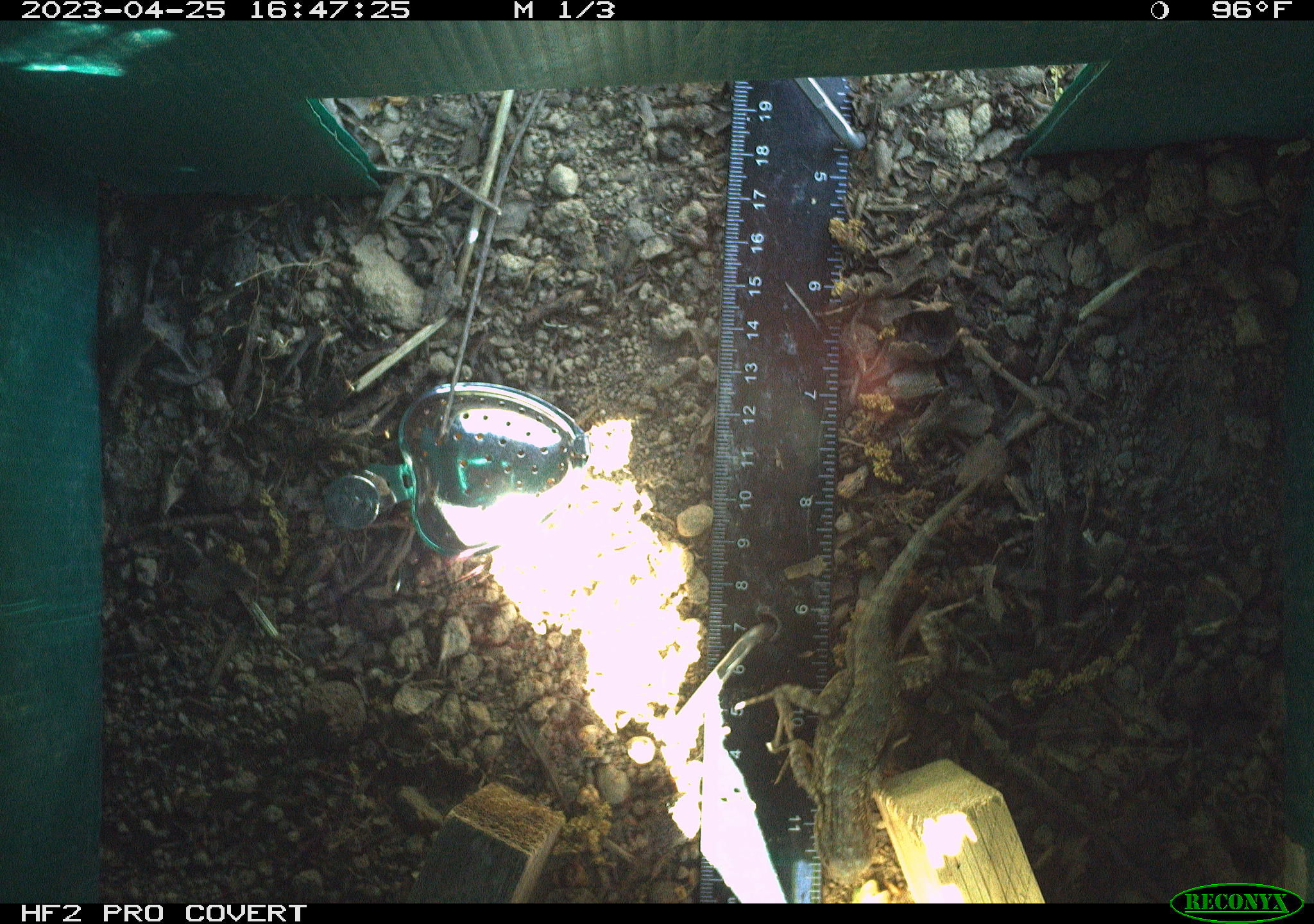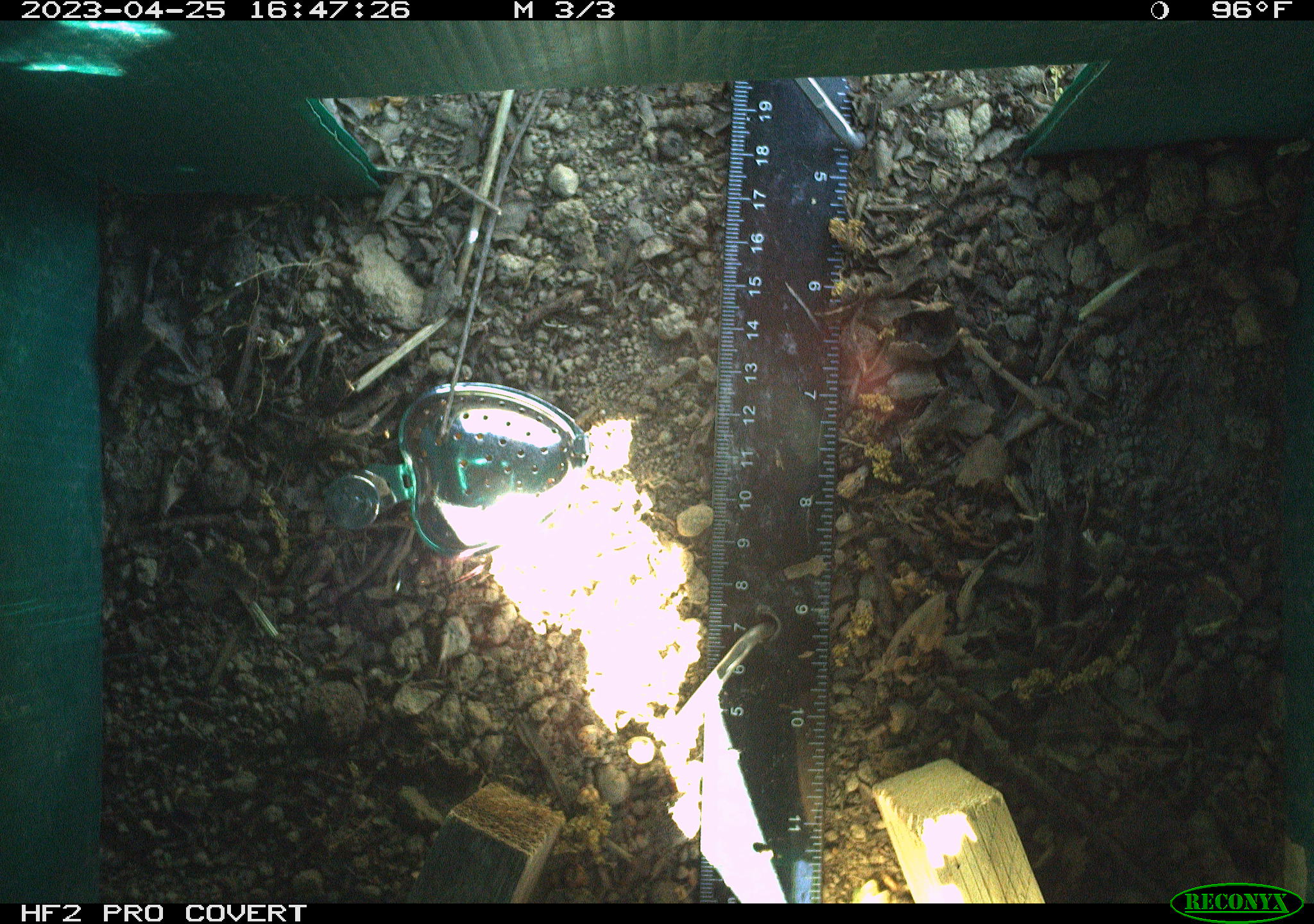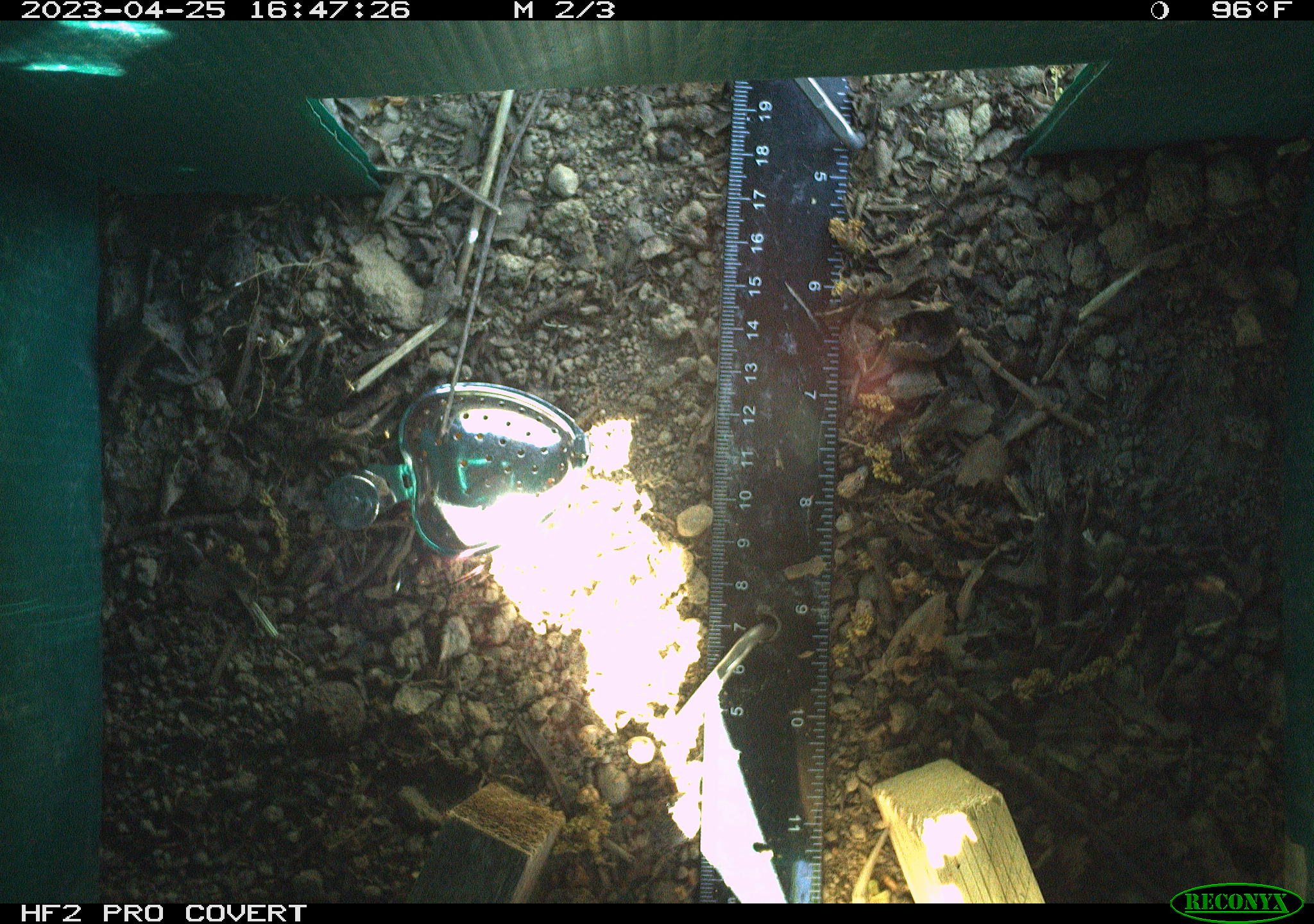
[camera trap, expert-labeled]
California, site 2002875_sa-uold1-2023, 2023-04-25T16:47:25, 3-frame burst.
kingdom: Animalia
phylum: Chordata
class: Reptilia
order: Squamata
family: Phrynosomatidae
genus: Sceloporus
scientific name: Sceloporus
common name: spiny lizards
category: sceloporus species